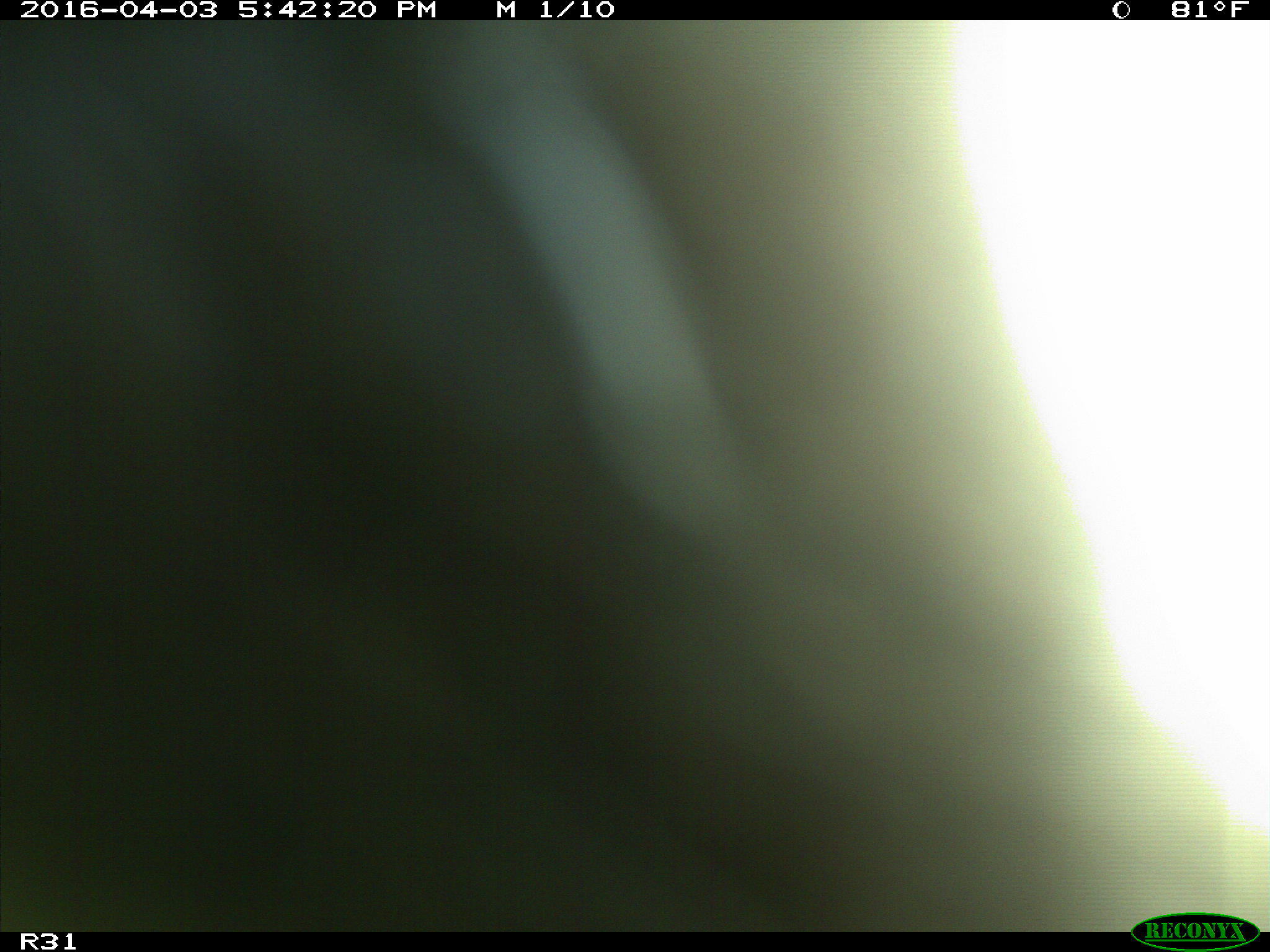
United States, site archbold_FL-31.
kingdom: Animalia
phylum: Chordata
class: Mammalia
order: Artiodactyla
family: Bovidae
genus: Bos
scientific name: Bos taurus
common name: domestic cow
Bos taurus (domestic cow).